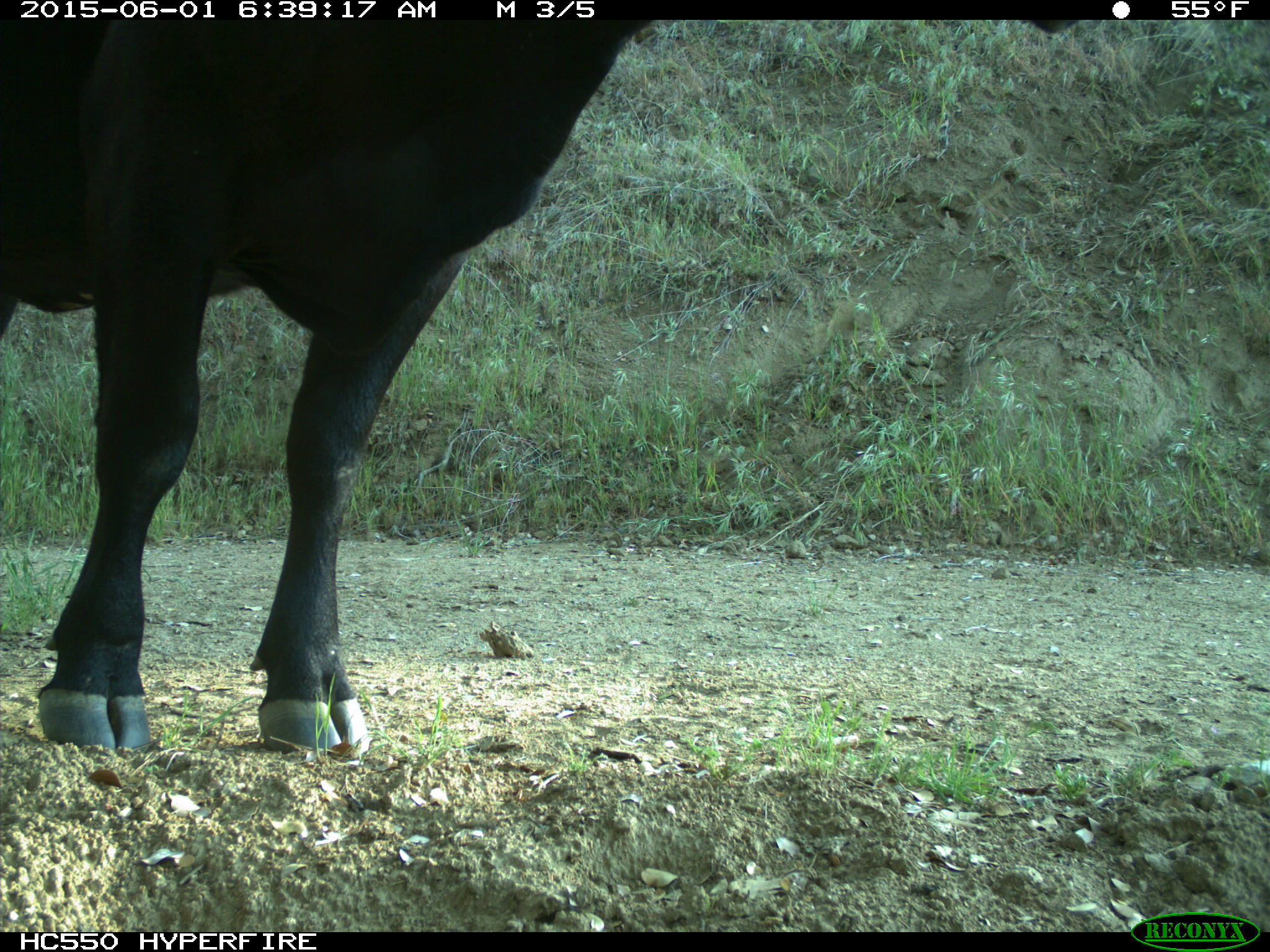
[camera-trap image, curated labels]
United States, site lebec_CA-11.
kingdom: Animalia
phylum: Chordata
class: Mammalia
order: Artiodactyla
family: Bovidae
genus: Bos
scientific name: Bos taurus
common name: domestic cow